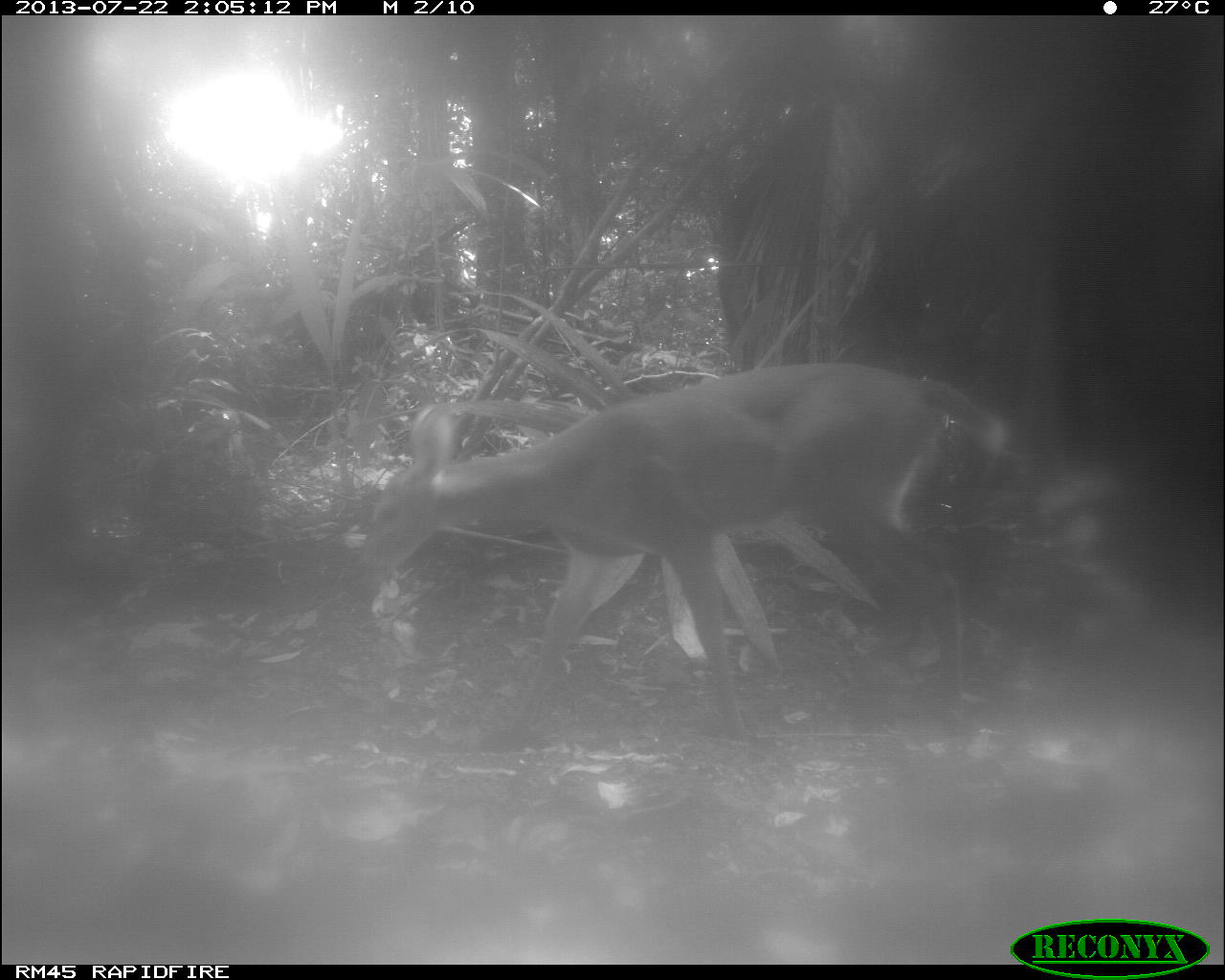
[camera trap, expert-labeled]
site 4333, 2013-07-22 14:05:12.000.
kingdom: Animalia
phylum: Chordata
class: Mammalia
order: Artiodactyla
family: Cervidae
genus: Odocoileus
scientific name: Odocoileus virginianus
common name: white-tailed deer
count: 1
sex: female